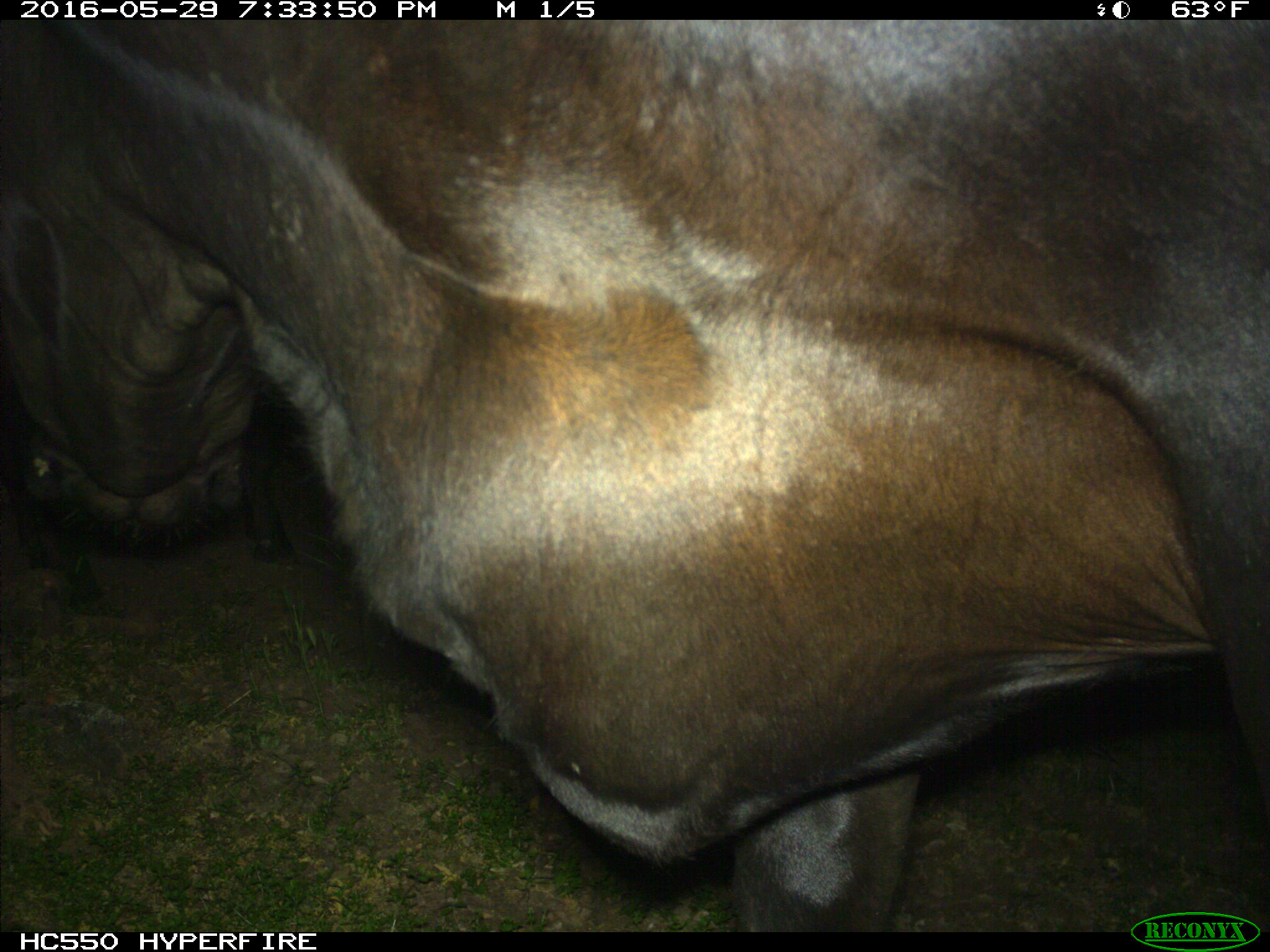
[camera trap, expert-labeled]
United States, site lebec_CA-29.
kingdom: Animalia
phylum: Chordata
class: Mammalia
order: Artiodactyla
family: Bovidae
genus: Bos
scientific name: Bos taurus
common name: domestic cow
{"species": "Bos taurus (domestic cow)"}